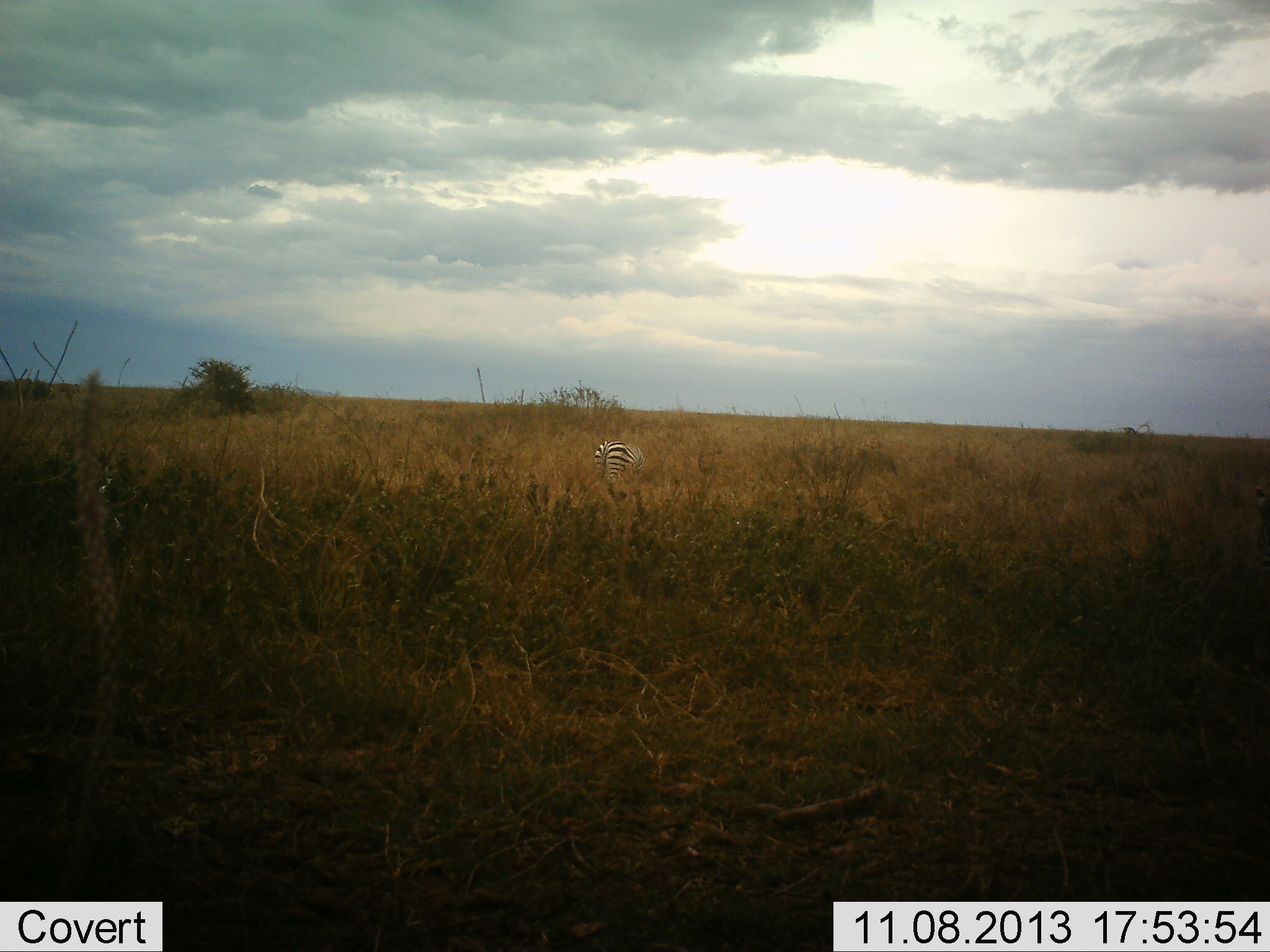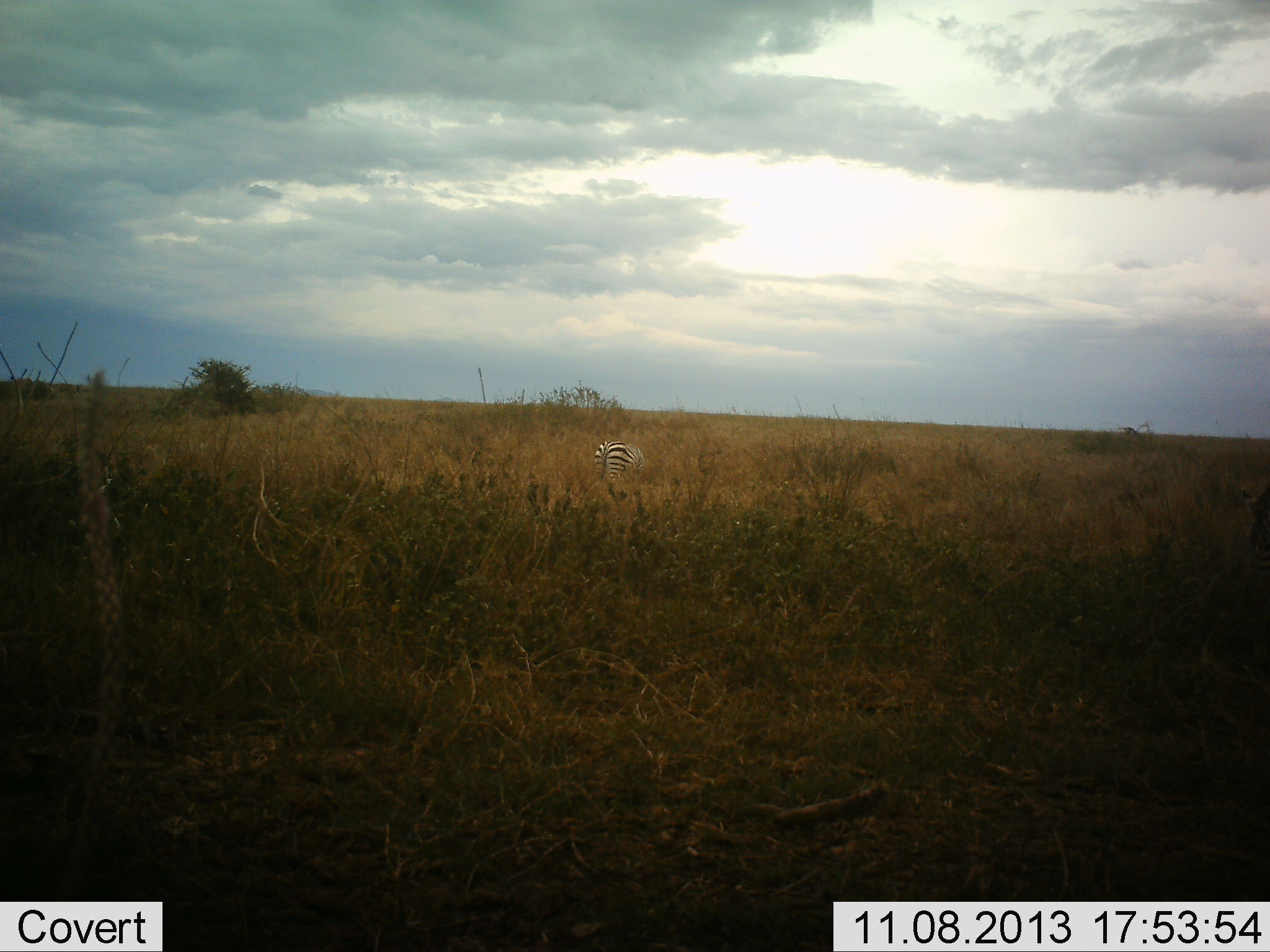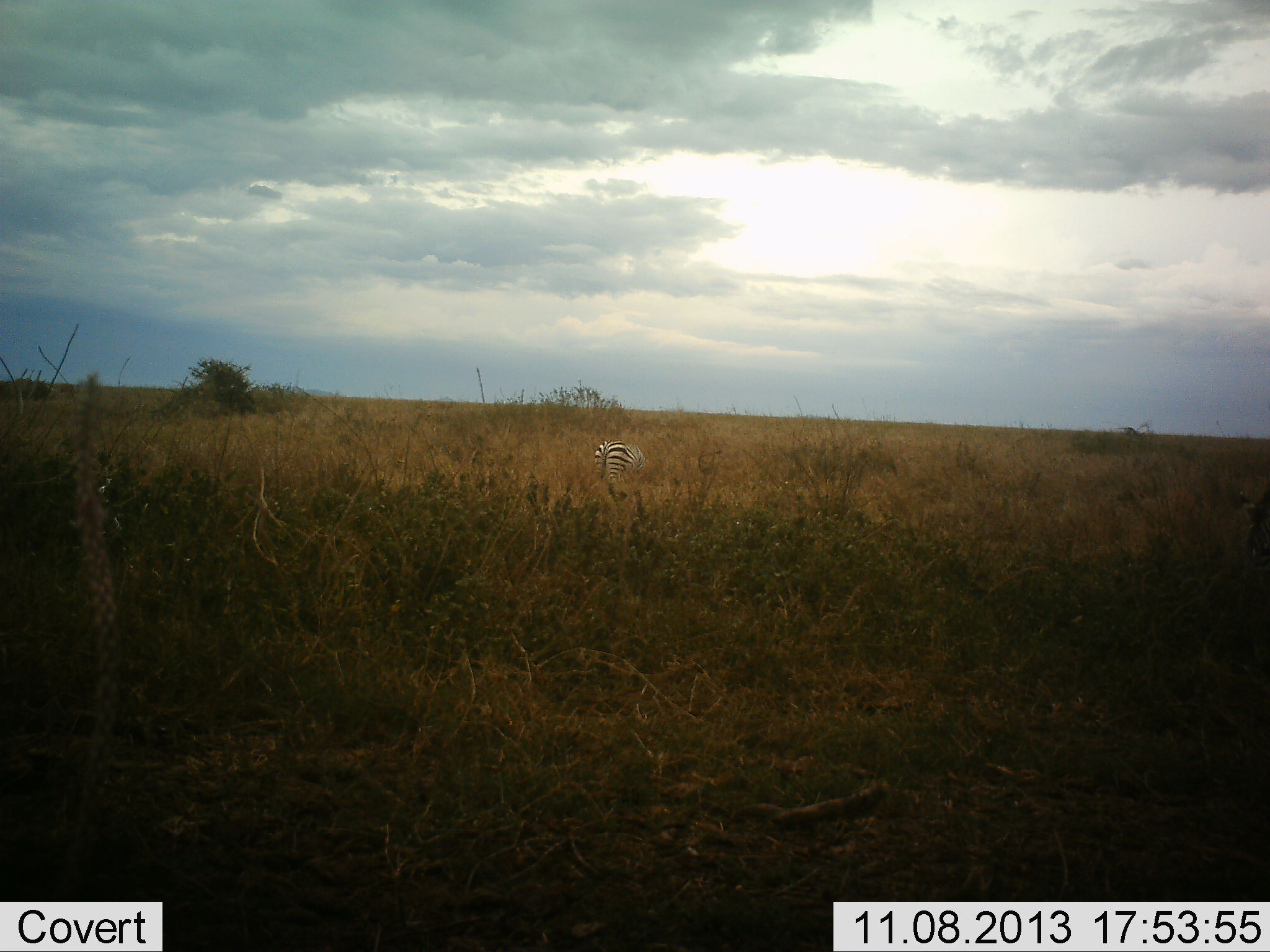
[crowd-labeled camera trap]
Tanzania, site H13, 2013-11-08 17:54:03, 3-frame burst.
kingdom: Animalia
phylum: Chordata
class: Mammalia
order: Perissodactyla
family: Equidae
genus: Equus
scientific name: Equus quagga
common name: plains zebra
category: zebra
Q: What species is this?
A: Zebra (plains zebra) (Equus quagga).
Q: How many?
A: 1.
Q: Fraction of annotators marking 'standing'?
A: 40%.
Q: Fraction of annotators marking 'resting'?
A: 0%.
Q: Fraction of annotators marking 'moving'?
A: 0%.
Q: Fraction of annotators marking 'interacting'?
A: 0%.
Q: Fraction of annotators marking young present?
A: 0%.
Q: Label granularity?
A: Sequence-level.